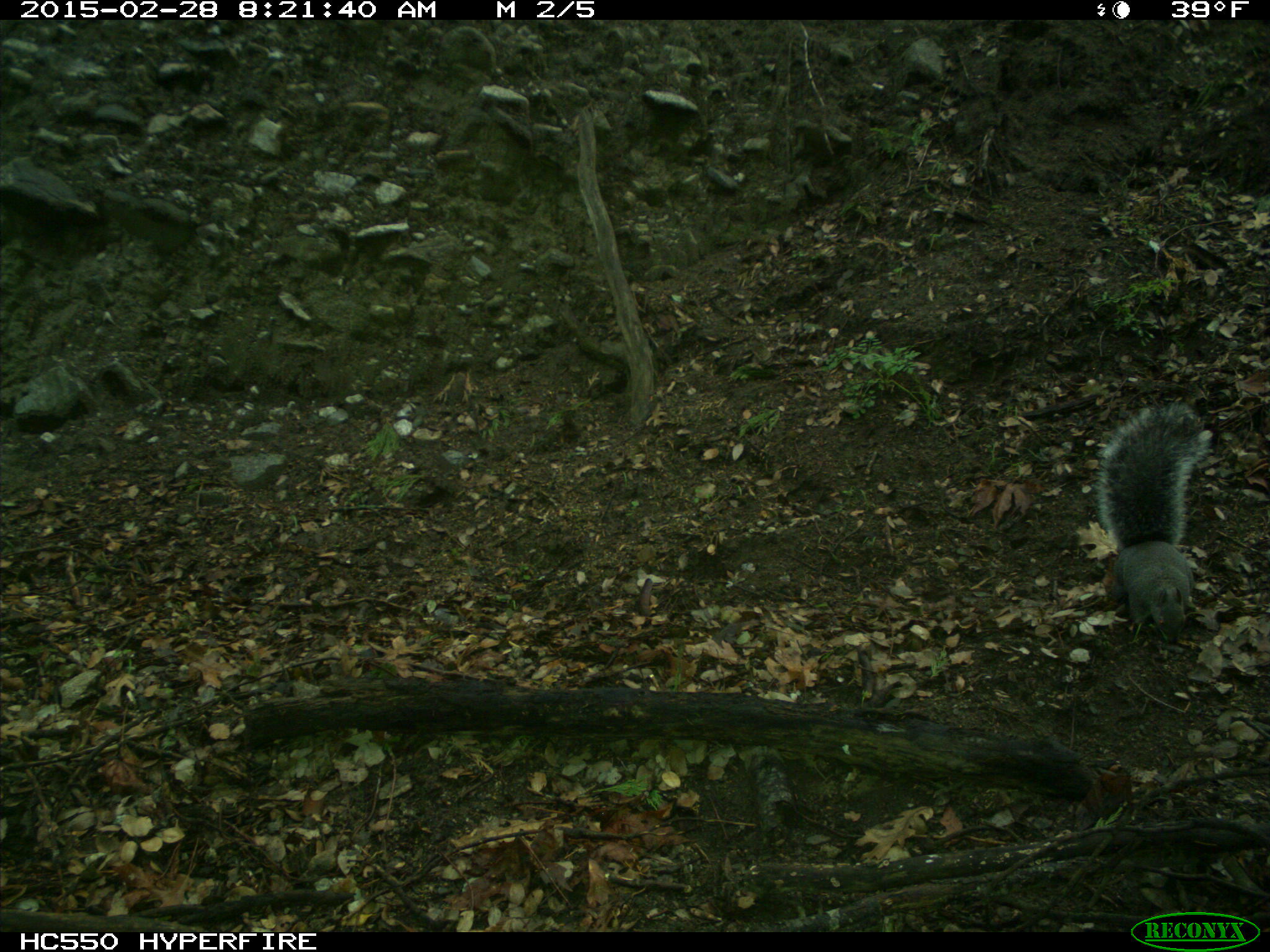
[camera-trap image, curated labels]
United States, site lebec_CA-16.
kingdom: Animalia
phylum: Chordata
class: Mammalia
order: Rodentia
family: Sciuridae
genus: Sciurus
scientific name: Sciurus carolinensis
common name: eastern gray squirrel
Sciurus carolinensis (eastern gray squirrel).